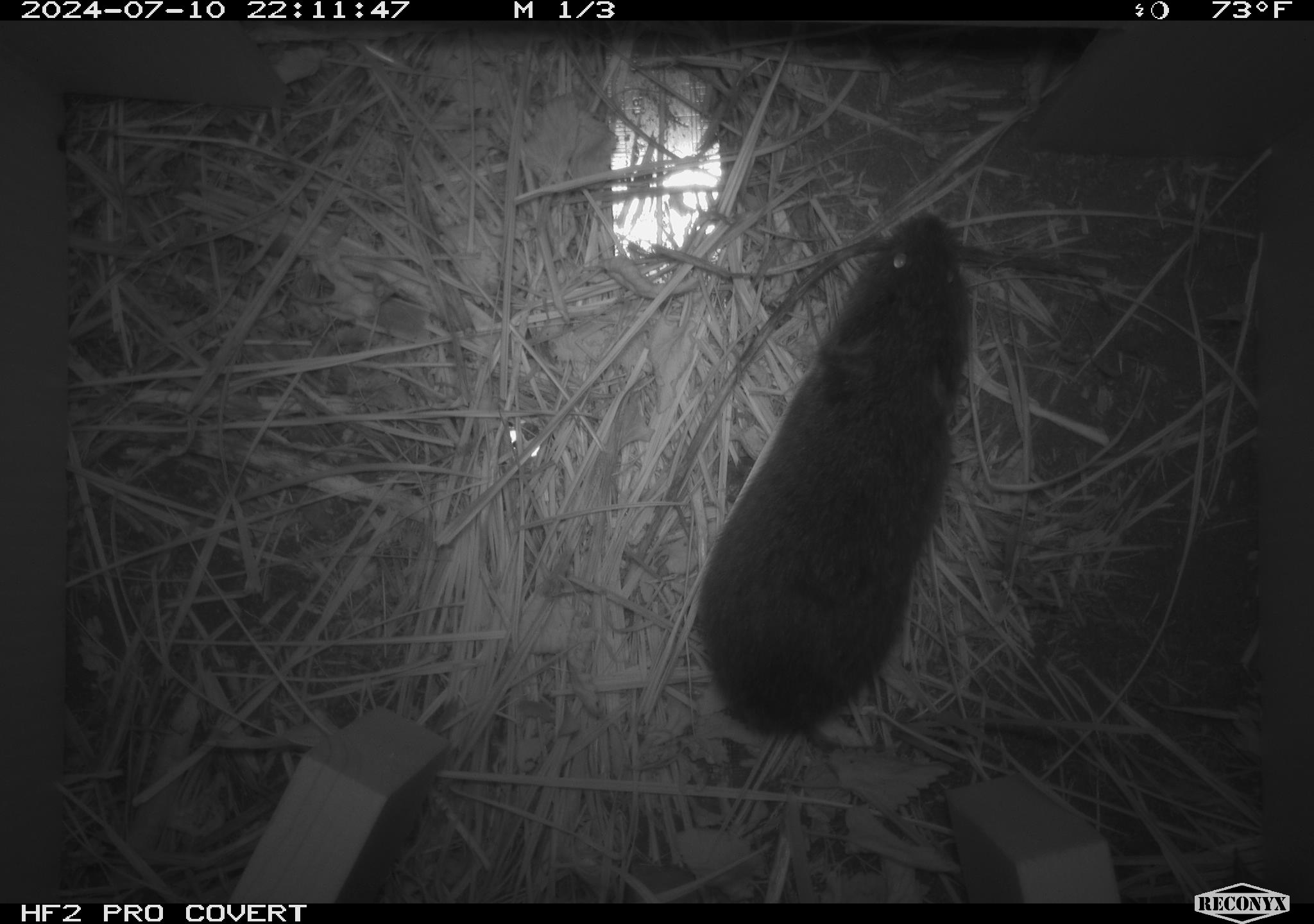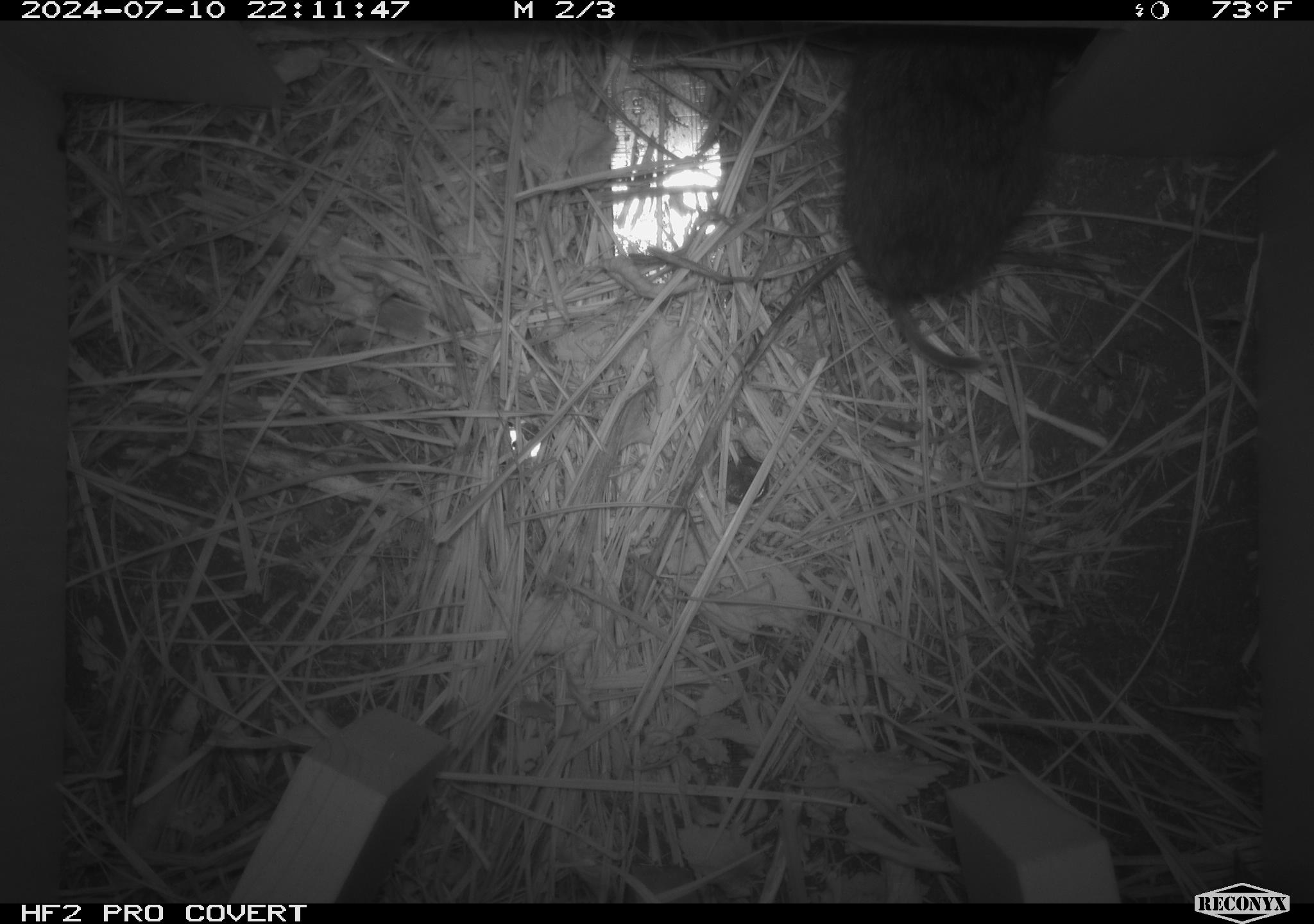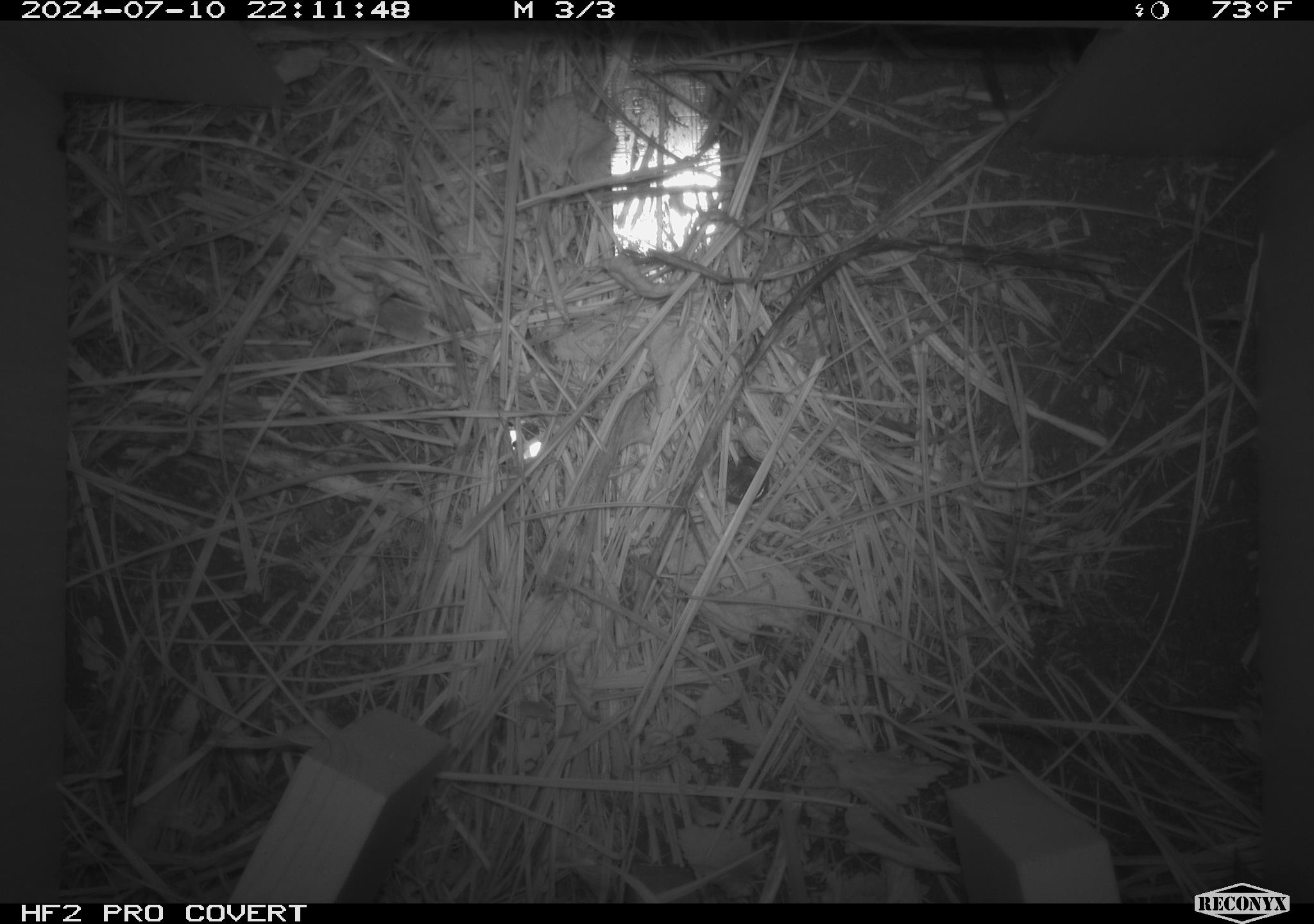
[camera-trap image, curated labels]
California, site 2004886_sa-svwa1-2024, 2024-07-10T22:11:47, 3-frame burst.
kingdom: Animalia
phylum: Chordata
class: Mammalia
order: Rodentia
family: Cricetidae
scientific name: Arvicolinae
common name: voles, lemmings, and muskrats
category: arvicolinae subfamily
Arvicolinae subfamily (voles, lemmings, and muskrats) (Arvicolinae).